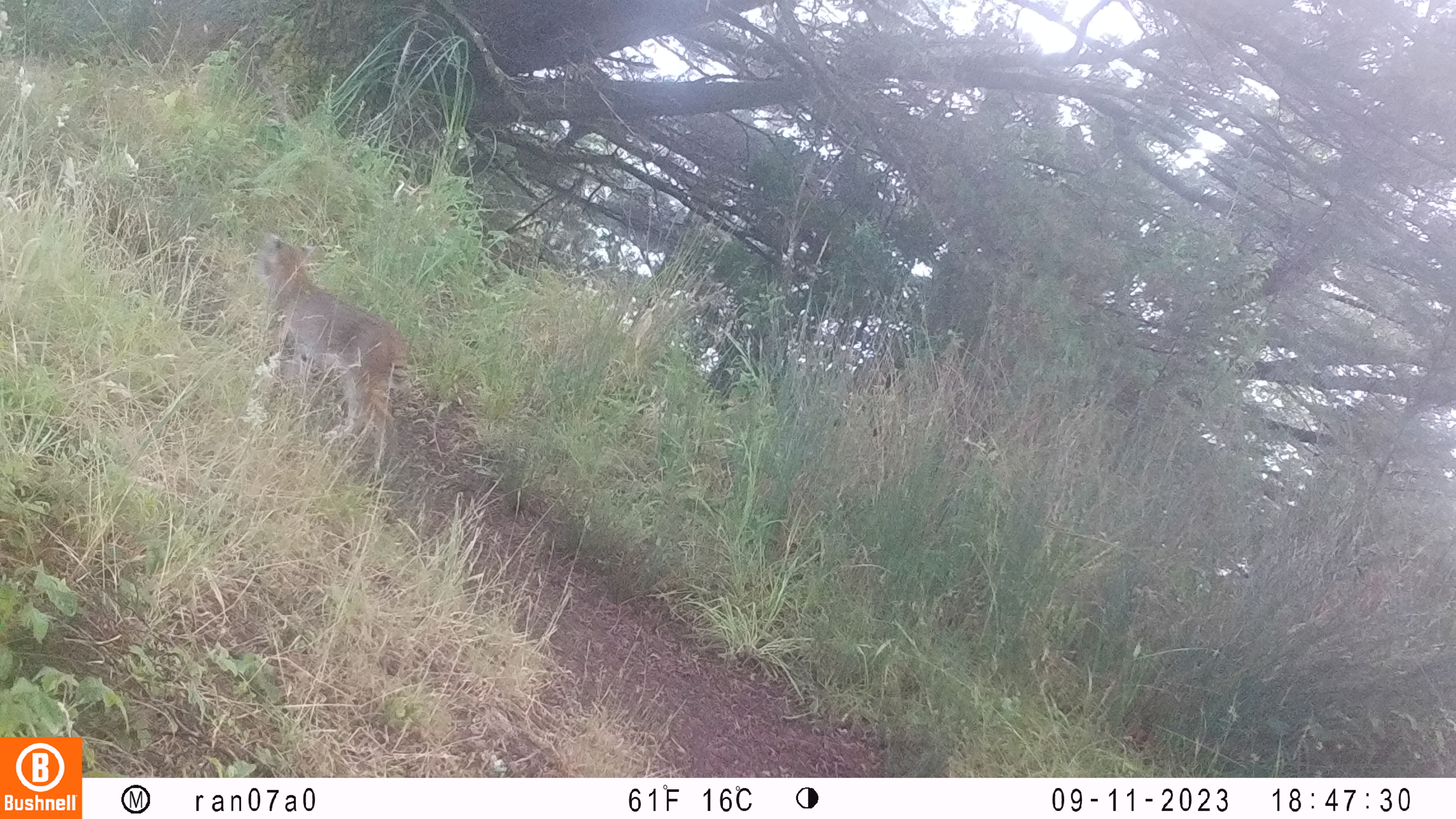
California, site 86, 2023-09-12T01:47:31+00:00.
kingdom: Animalia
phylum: Chordata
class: Mammalia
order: Carnivora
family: Felidae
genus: Lynx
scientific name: Lynx rufus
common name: bobcat